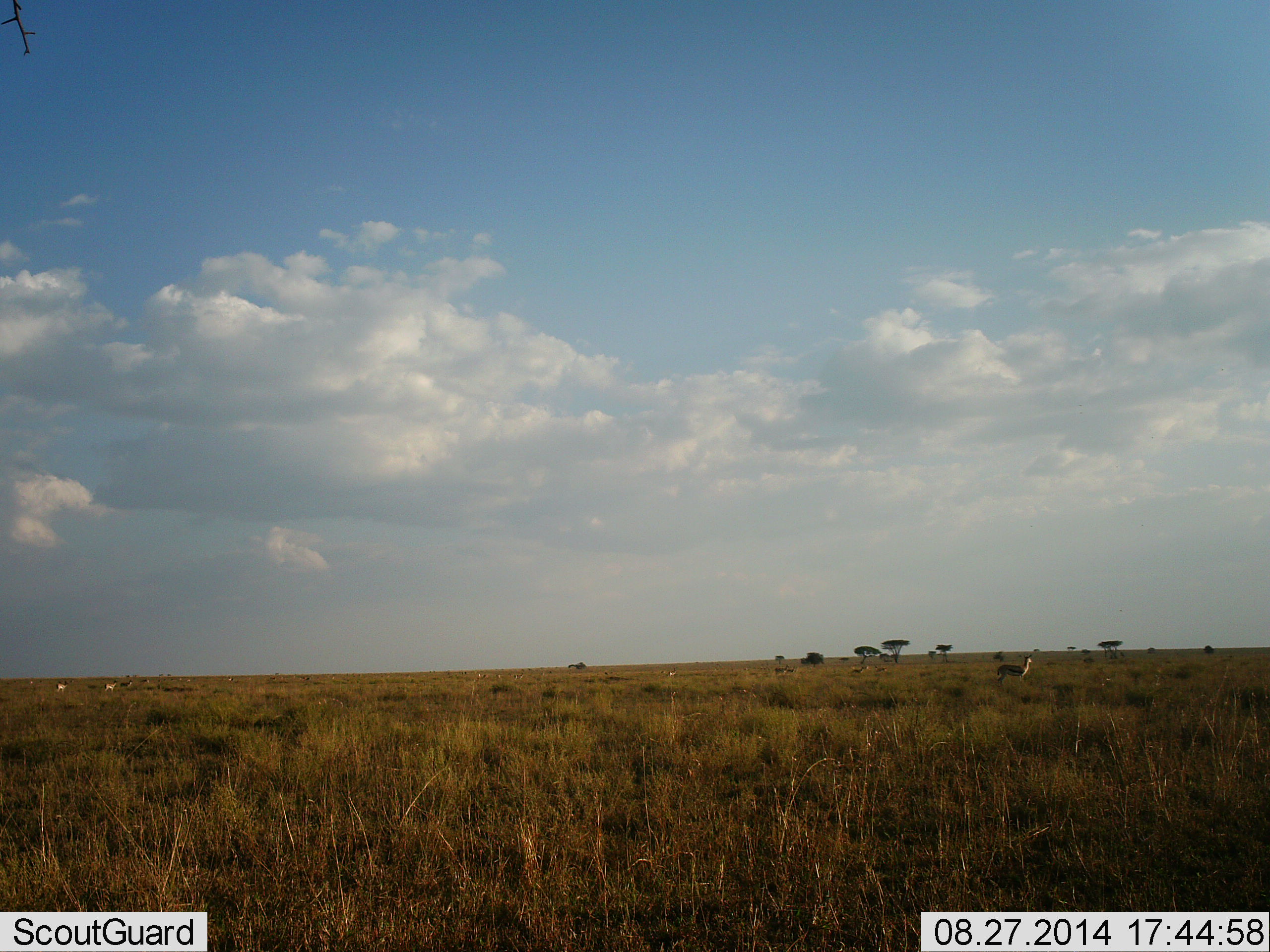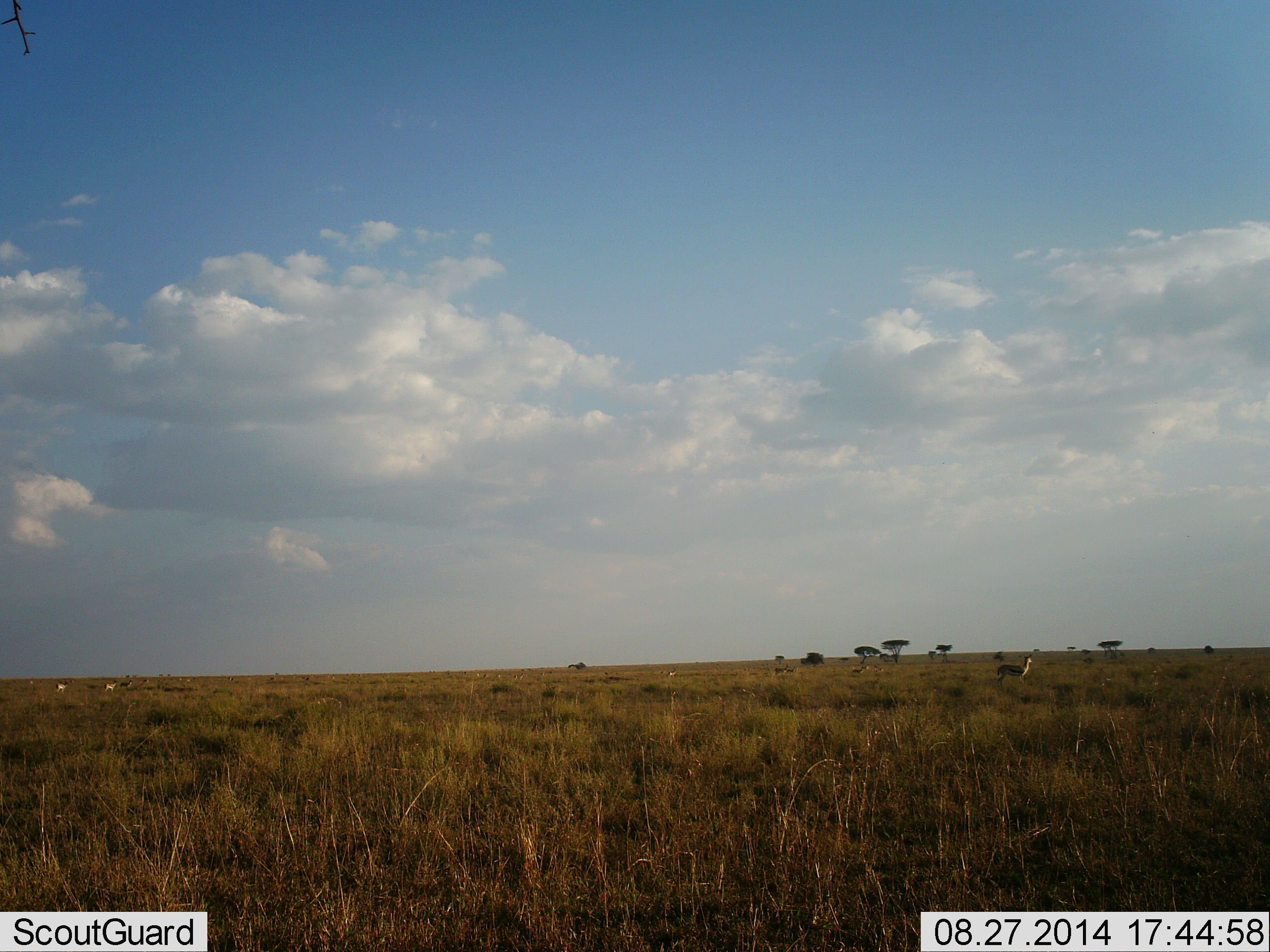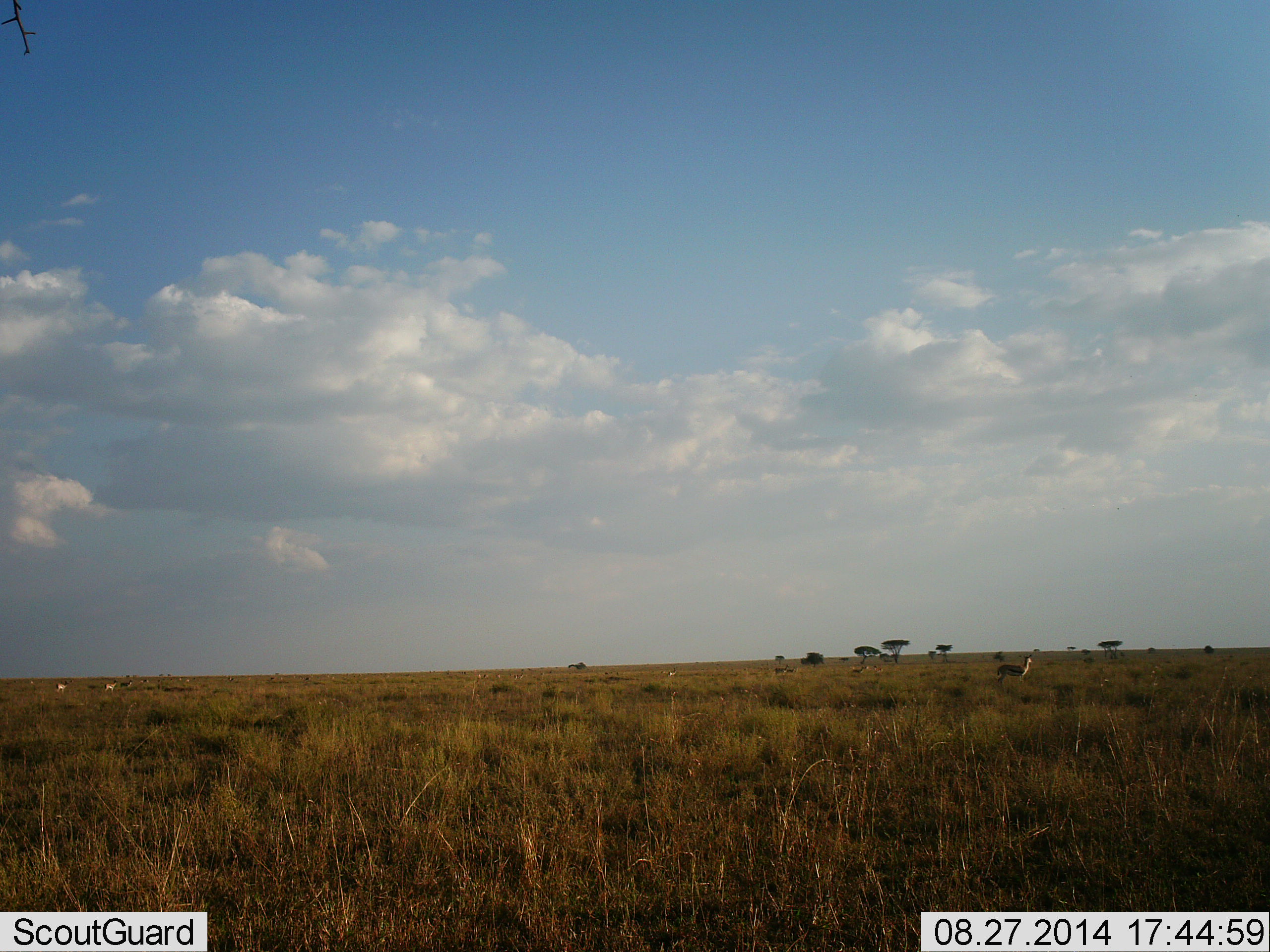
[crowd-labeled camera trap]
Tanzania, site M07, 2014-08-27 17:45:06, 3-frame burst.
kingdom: Animalia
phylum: Chordata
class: Mammalia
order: Artiodactyla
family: Bovidae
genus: Eudorcas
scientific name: Eudorcas thomsonii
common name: thomson's gazelle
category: gazellethomsons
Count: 3.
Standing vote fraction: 100%.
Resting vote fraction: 0%.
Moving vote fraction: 0%.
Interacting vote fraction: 0%.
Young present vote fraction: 0%.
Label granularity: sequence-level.